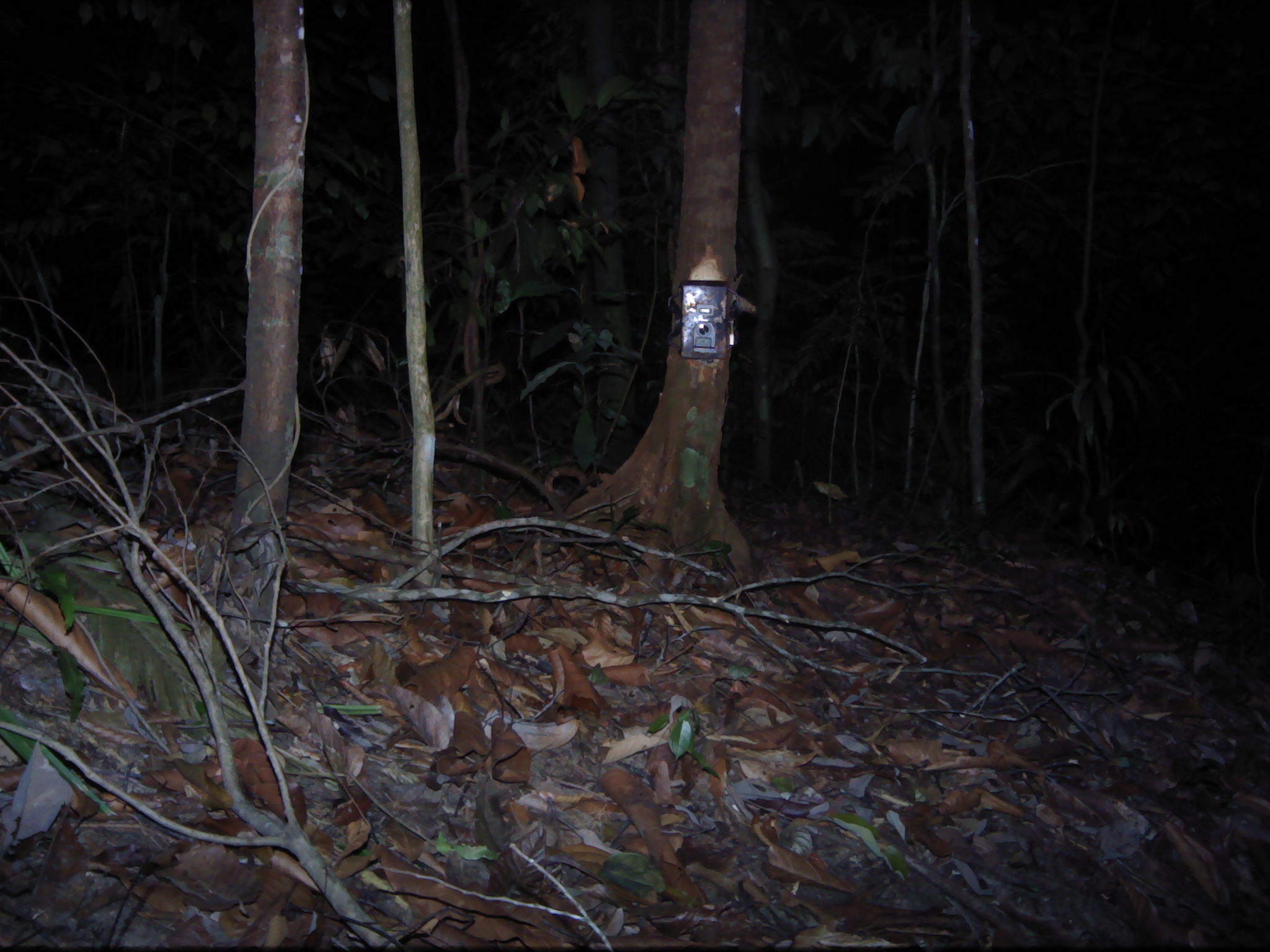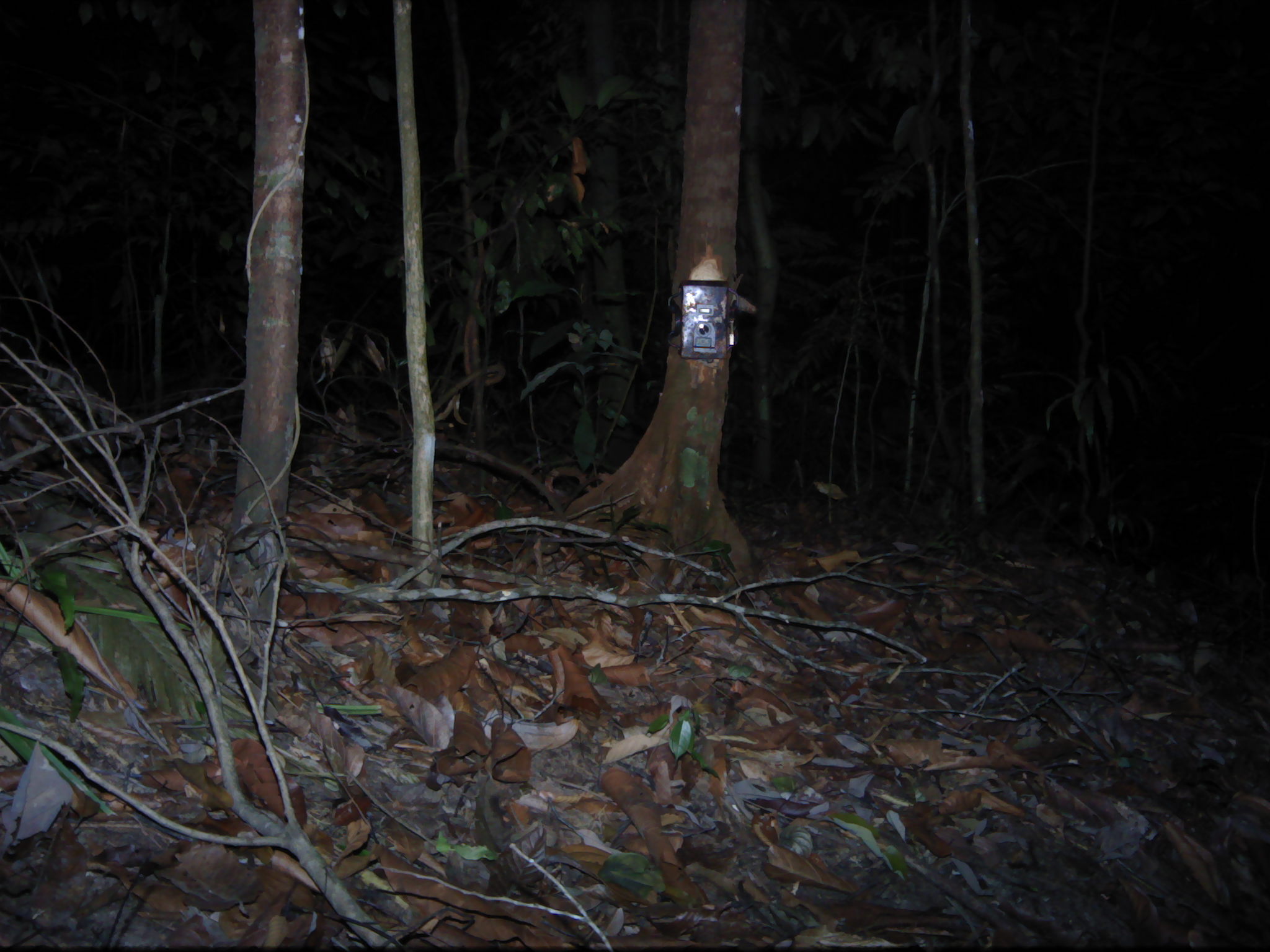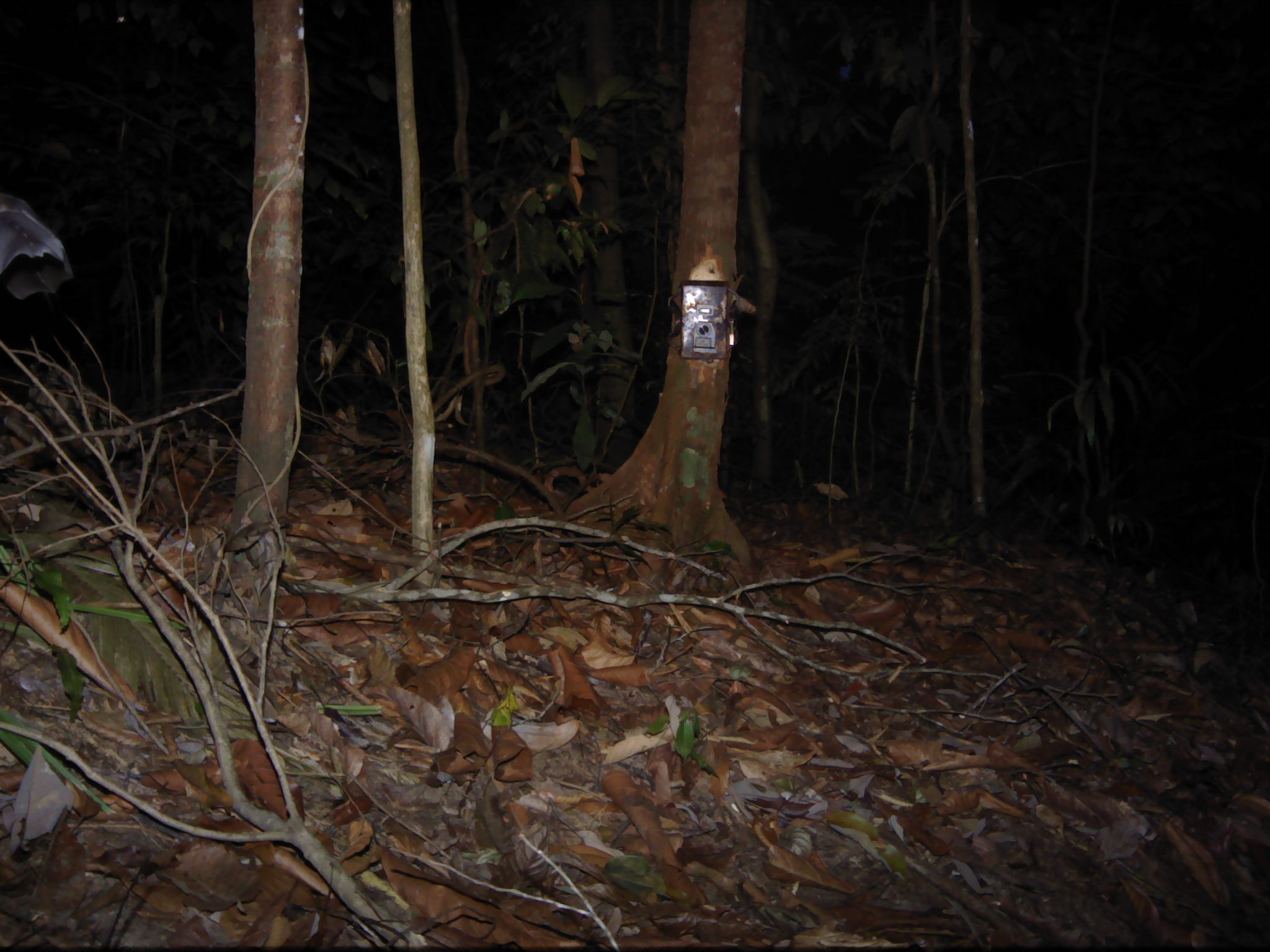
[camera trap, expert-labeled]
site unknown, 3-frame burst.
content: unidentified animal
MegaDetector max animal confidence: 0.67